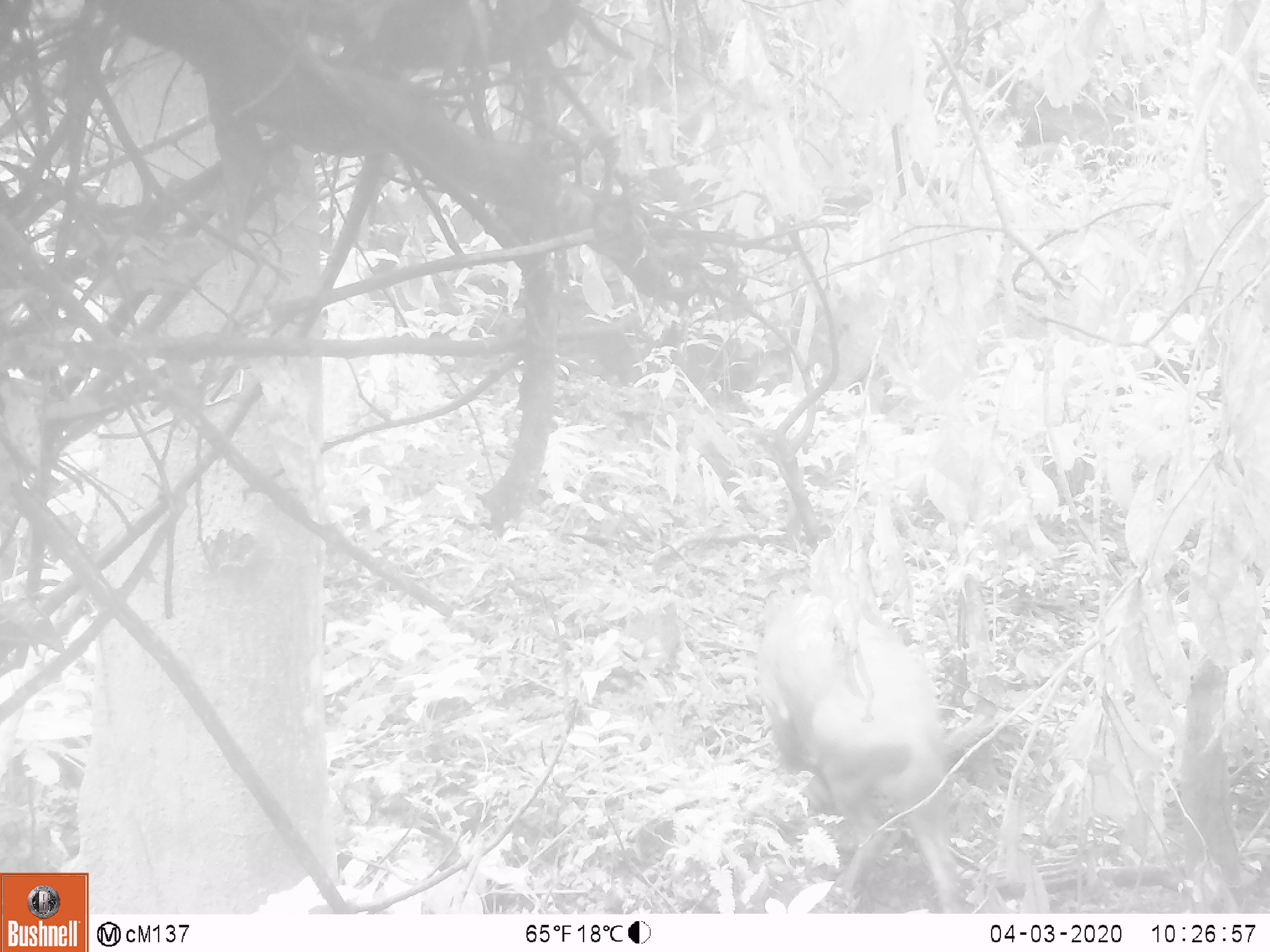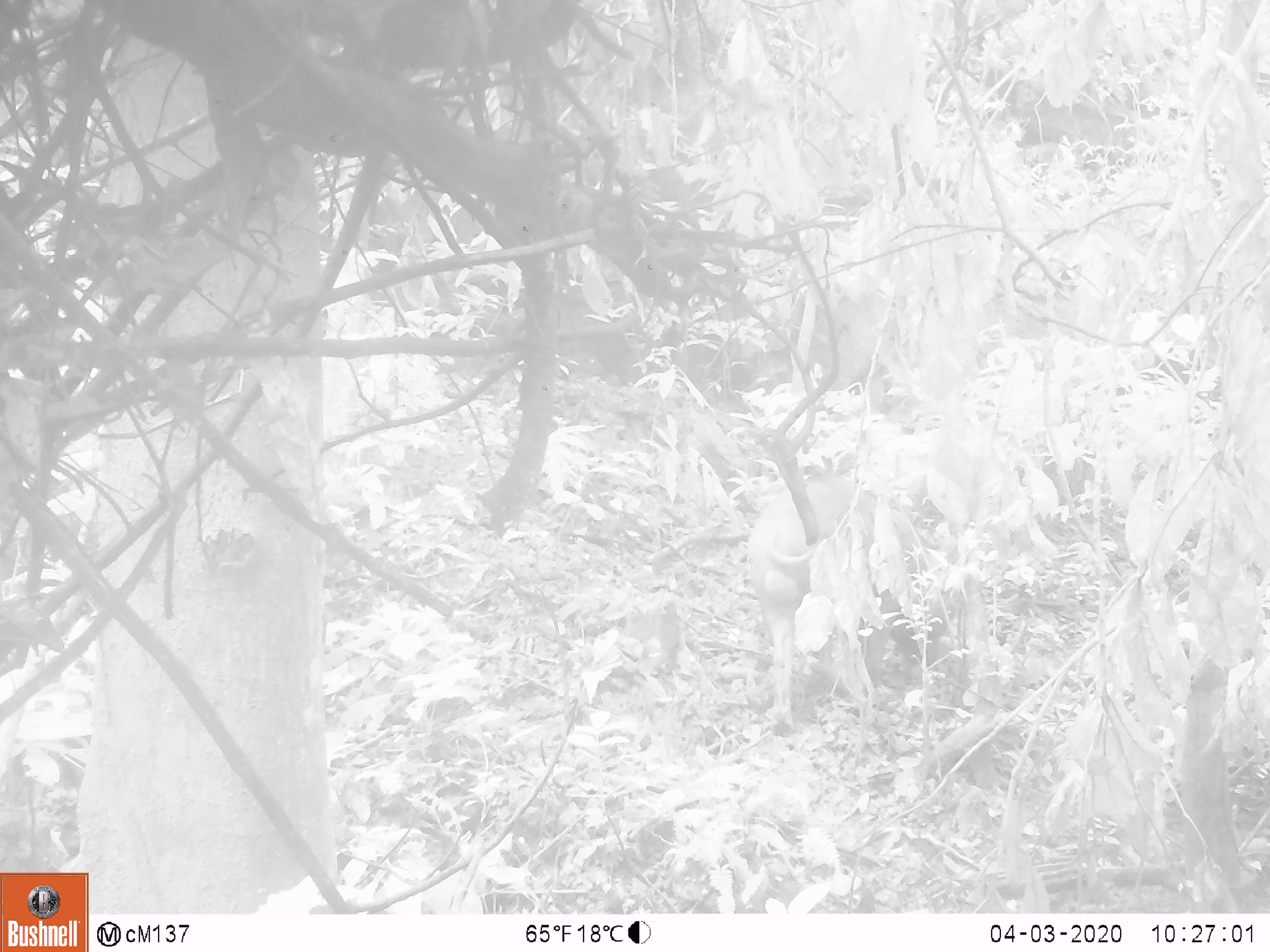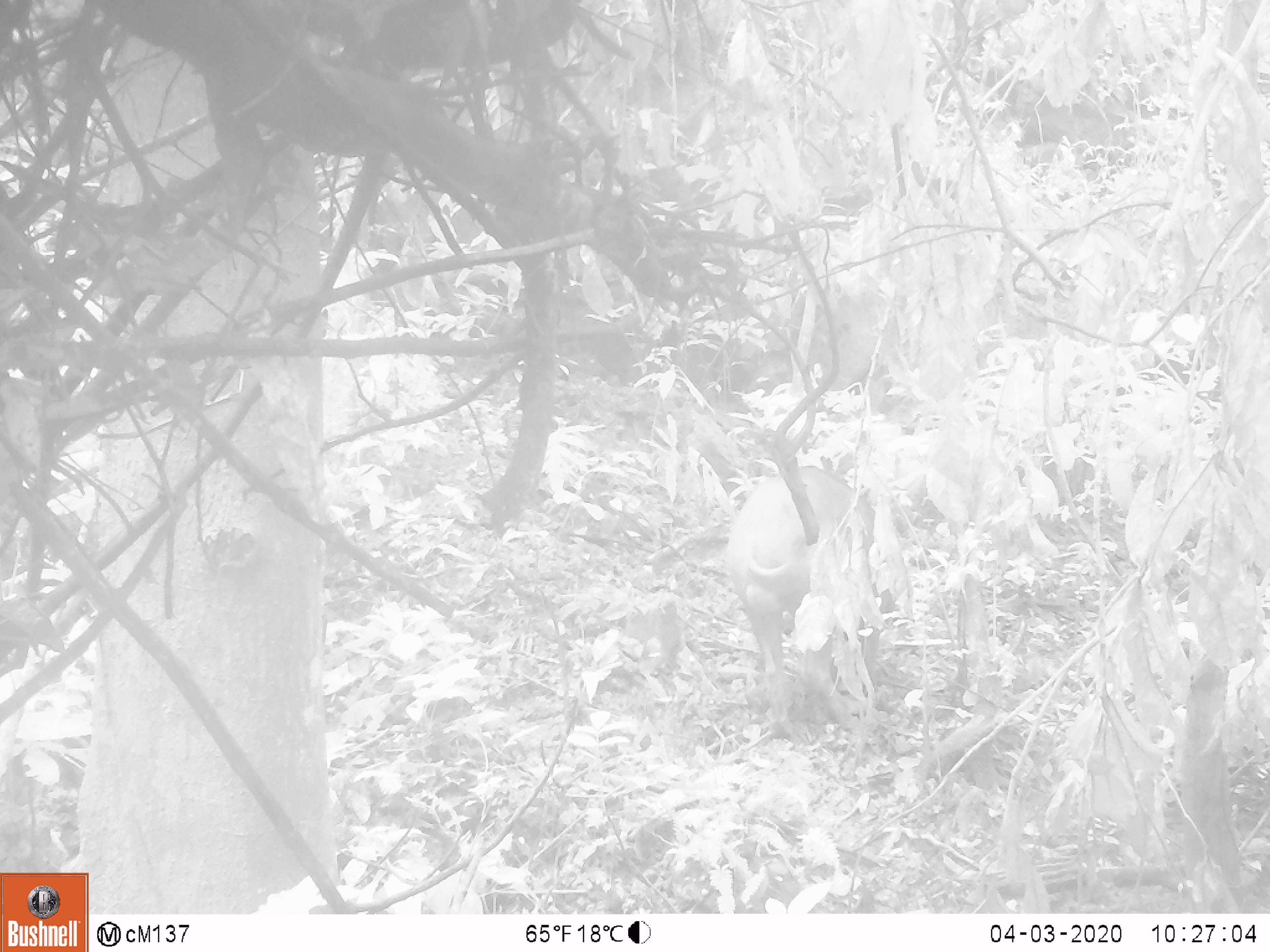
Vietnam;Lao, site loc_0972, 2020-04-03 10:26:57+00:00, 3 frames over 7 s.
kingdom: Animalia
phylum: Chordata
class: Mammalia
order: Artiodactyla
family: Suidae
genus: Sus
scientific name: Sus scrofa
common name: eurasian wild pig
Eurasian wild pig (Sus scrofa). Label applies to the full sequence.